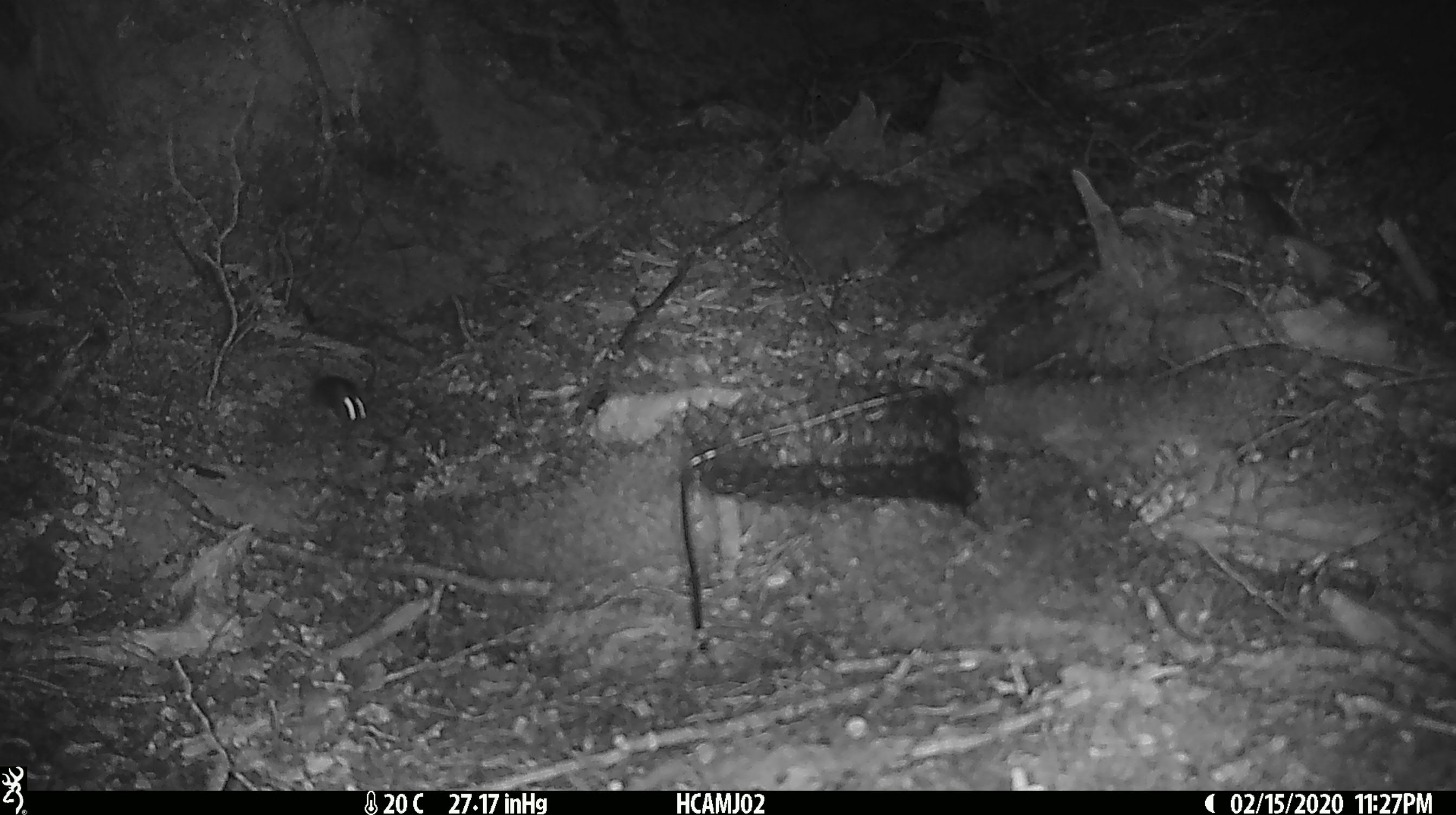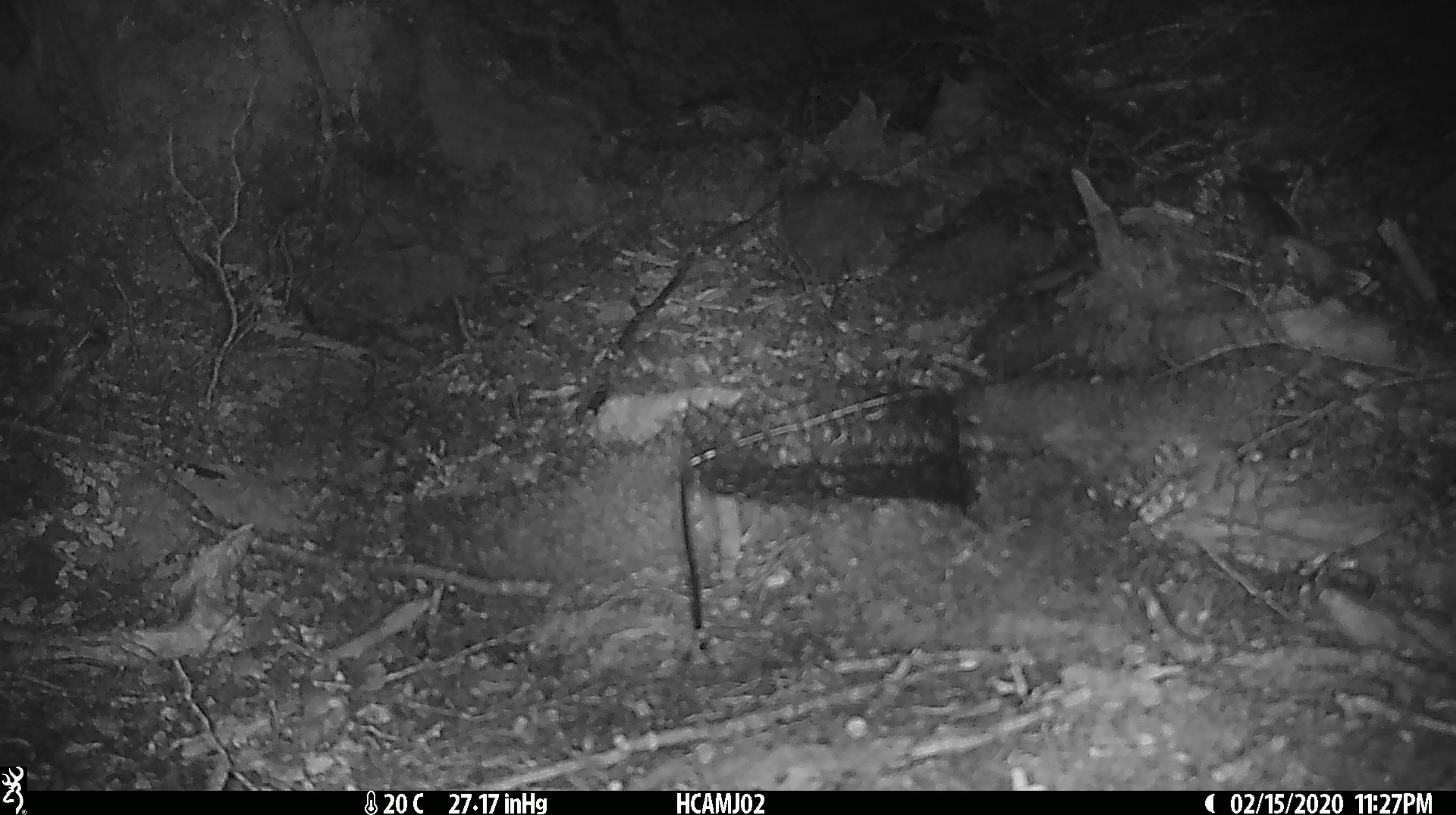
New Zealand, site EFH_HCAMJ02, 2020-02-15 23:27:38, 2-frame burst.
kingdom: Animalia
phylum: Chordata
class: Mammalia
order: Rodentia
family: Muridae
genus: Mus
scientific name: Mus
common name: mouse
Mouse (Mus).